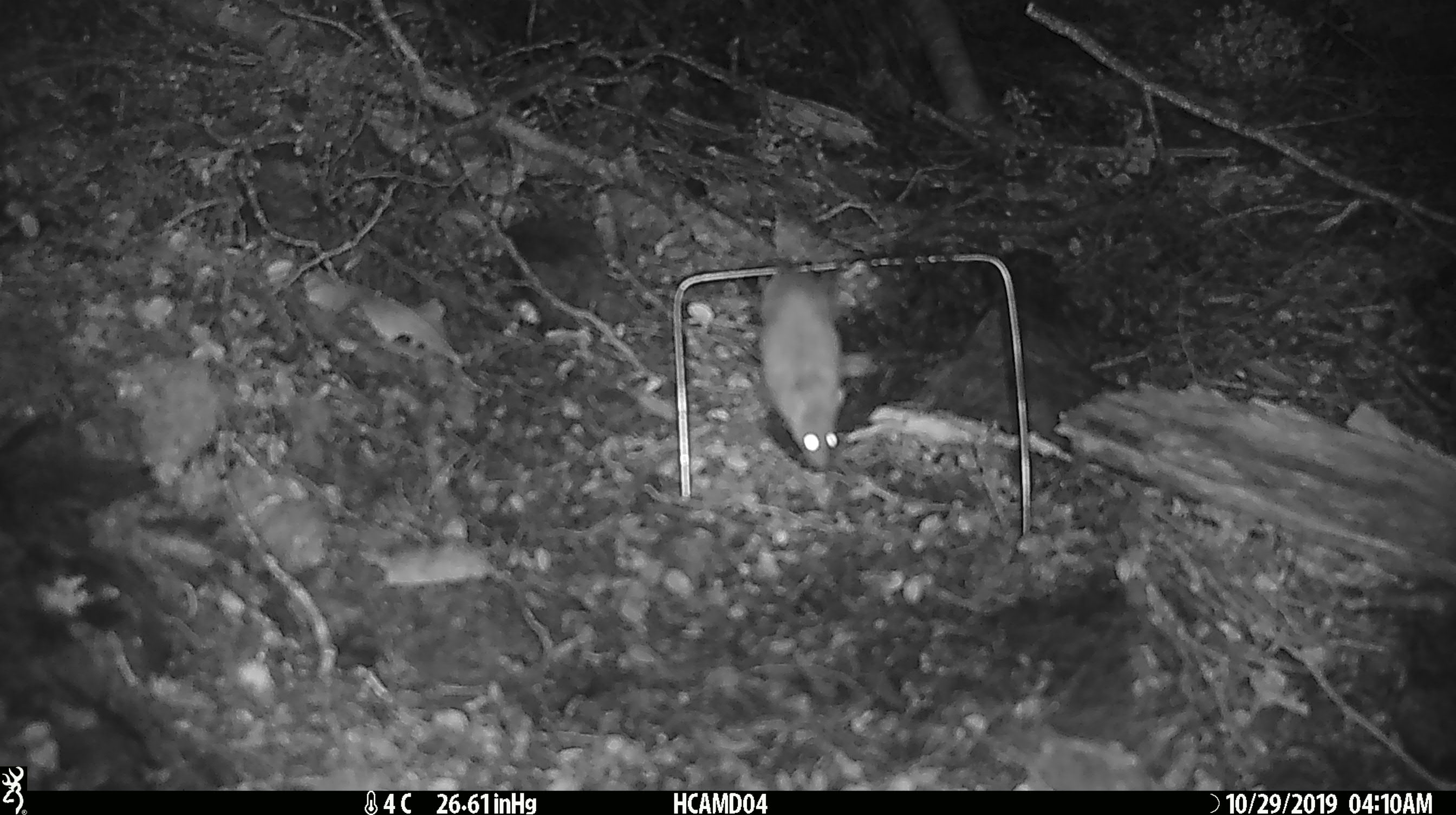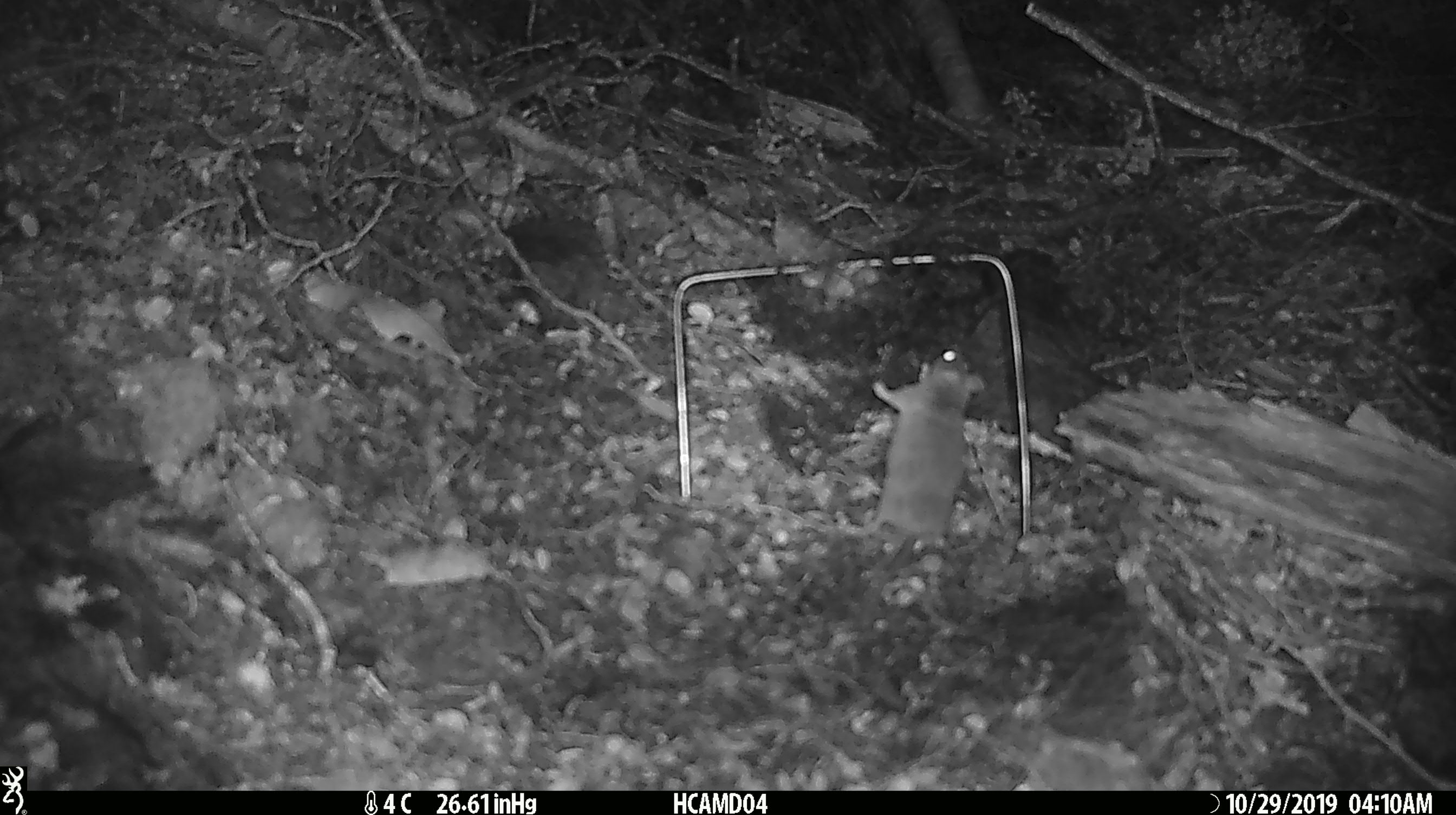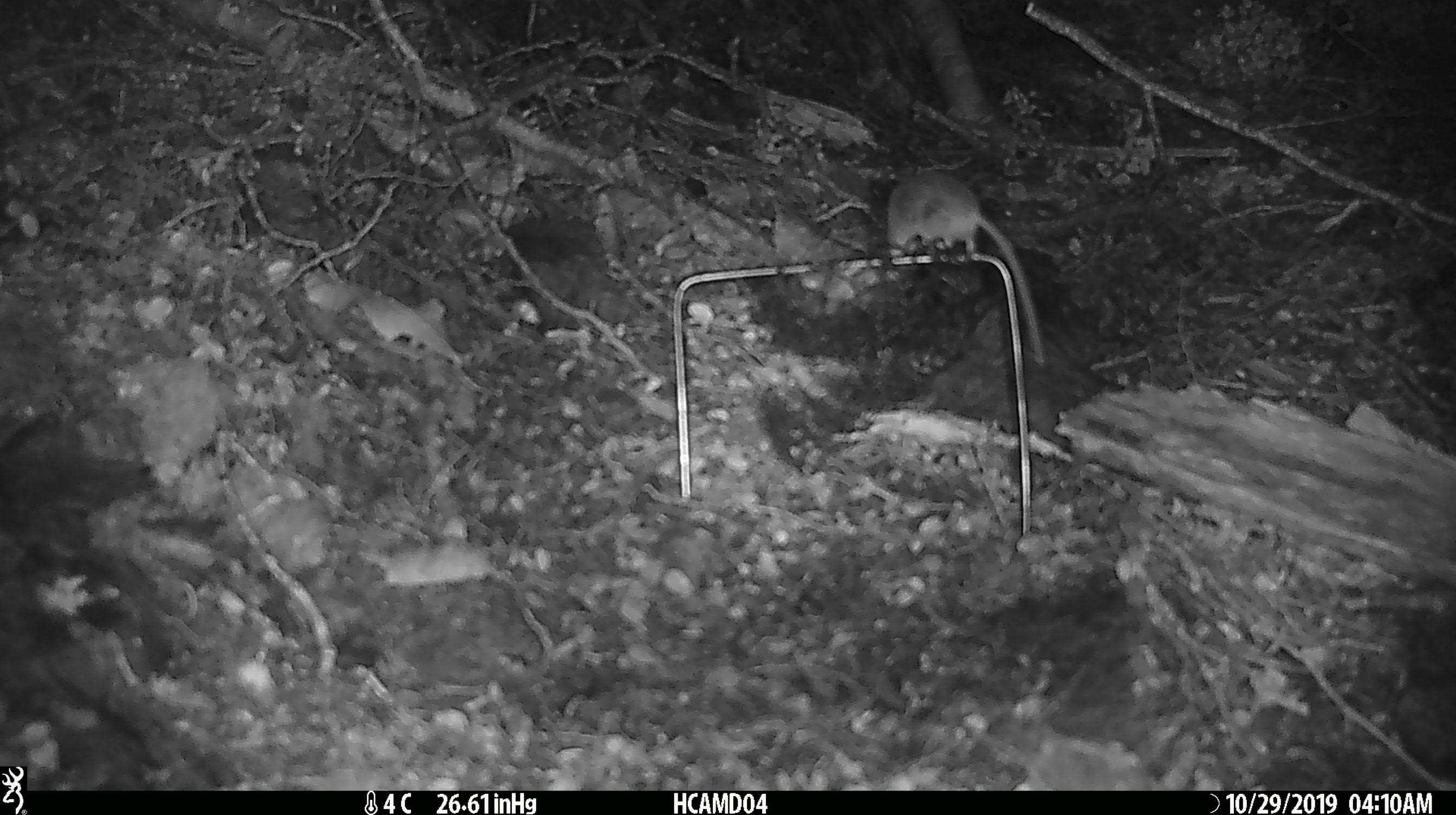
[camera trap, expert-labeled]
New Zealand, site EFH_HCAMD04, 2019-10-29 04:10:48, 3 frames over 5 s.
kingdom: Animalia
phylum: Chordata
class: Mammalia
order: Rodentia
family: Muridae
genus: Mus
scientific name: Mus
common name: mouse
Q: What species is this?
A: Mouse (Mus).